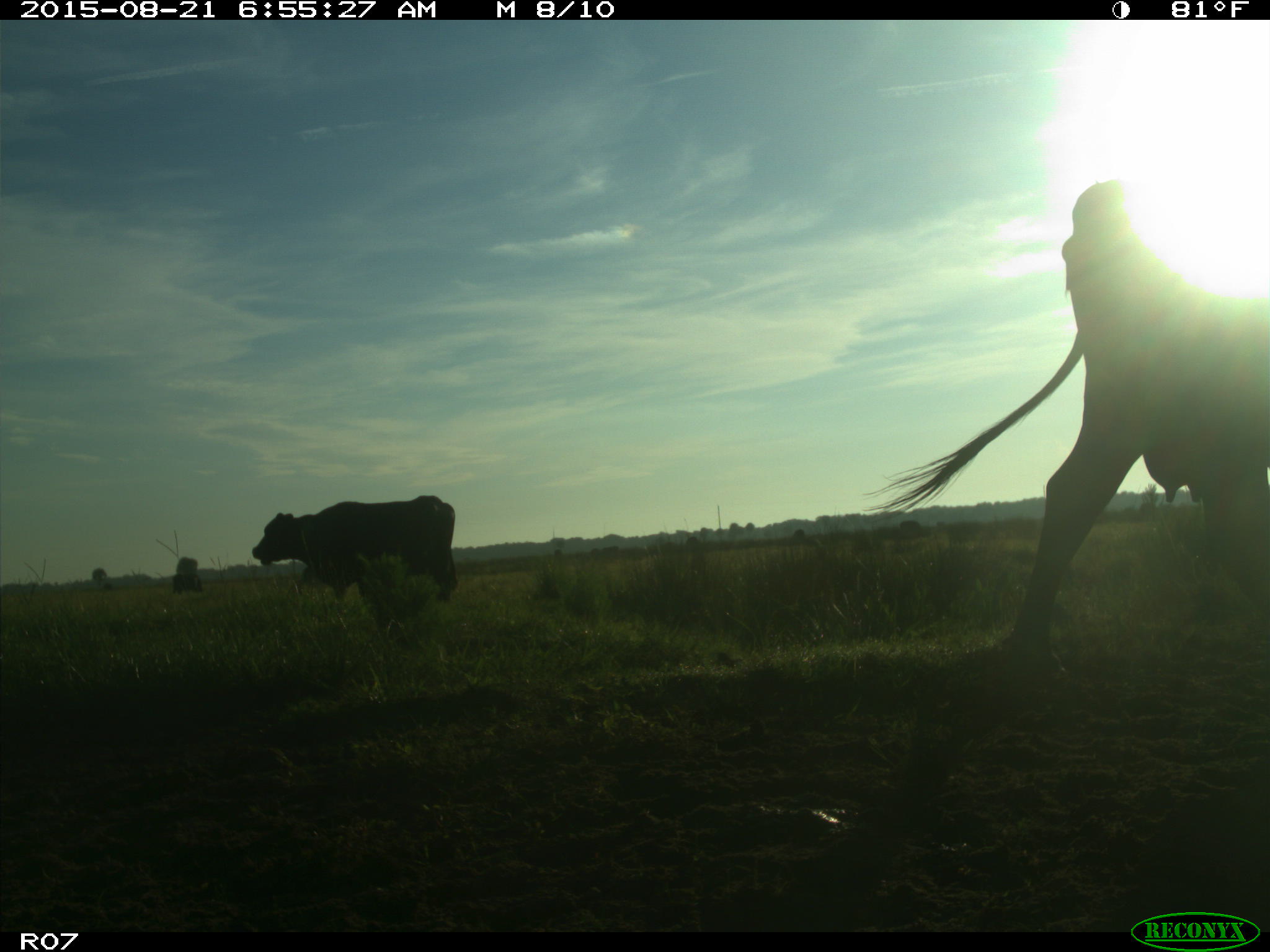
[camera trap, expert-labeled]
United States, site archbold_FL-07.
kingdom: Animalia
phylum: Chordata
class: Mammalia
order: Artiodactyla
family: Bovidae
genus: Bos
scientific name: Bos taurus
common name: domestic cow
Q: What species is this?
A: Bos taurus (domestic cow).